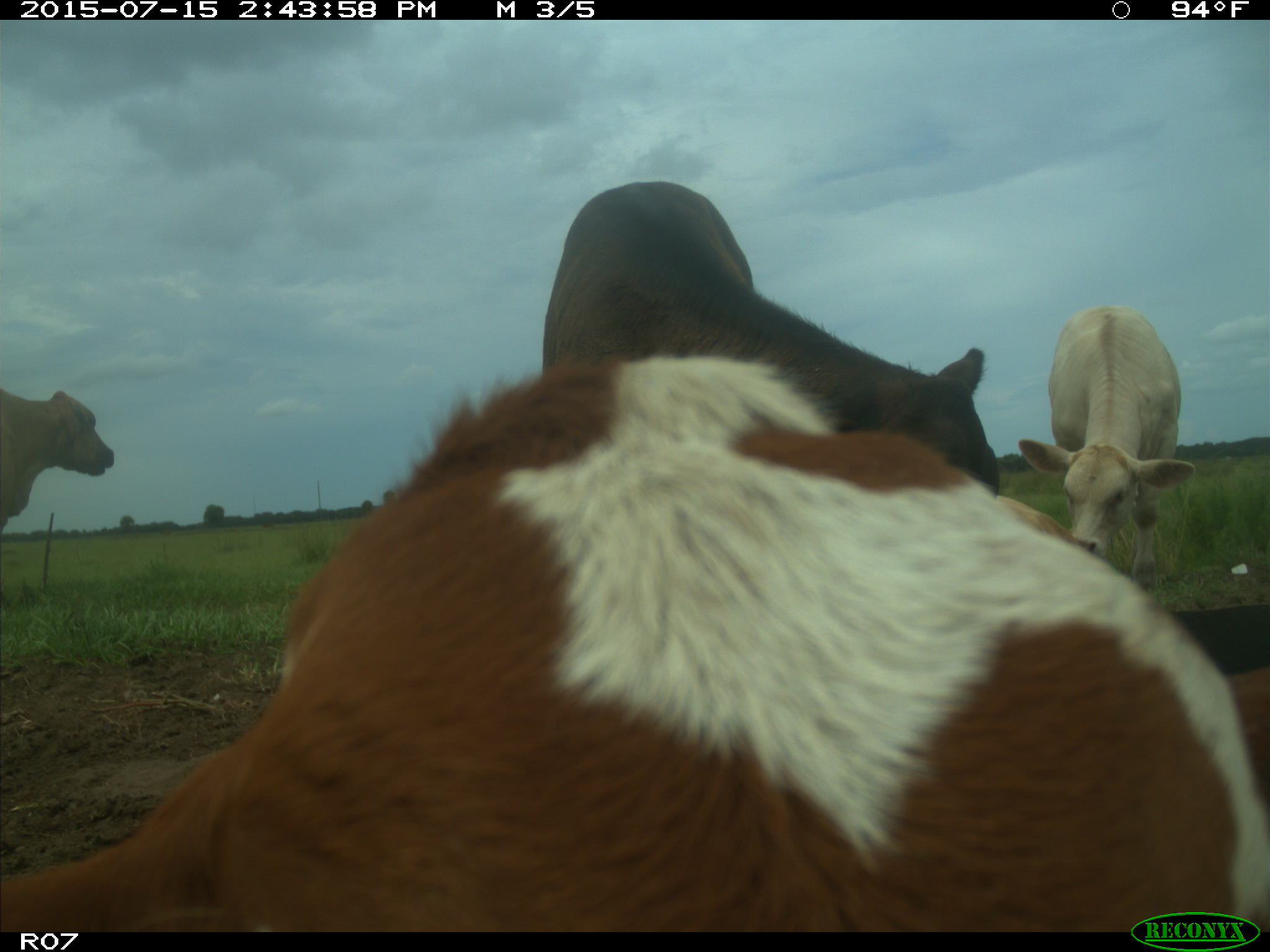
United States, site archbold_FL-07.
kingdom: Animalia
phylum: Chordata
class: Mammalia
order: Artiodactyla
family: Bovidae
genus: Bos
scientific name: Bos taurus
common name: domestic cow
Bos taurus (domestic cow).